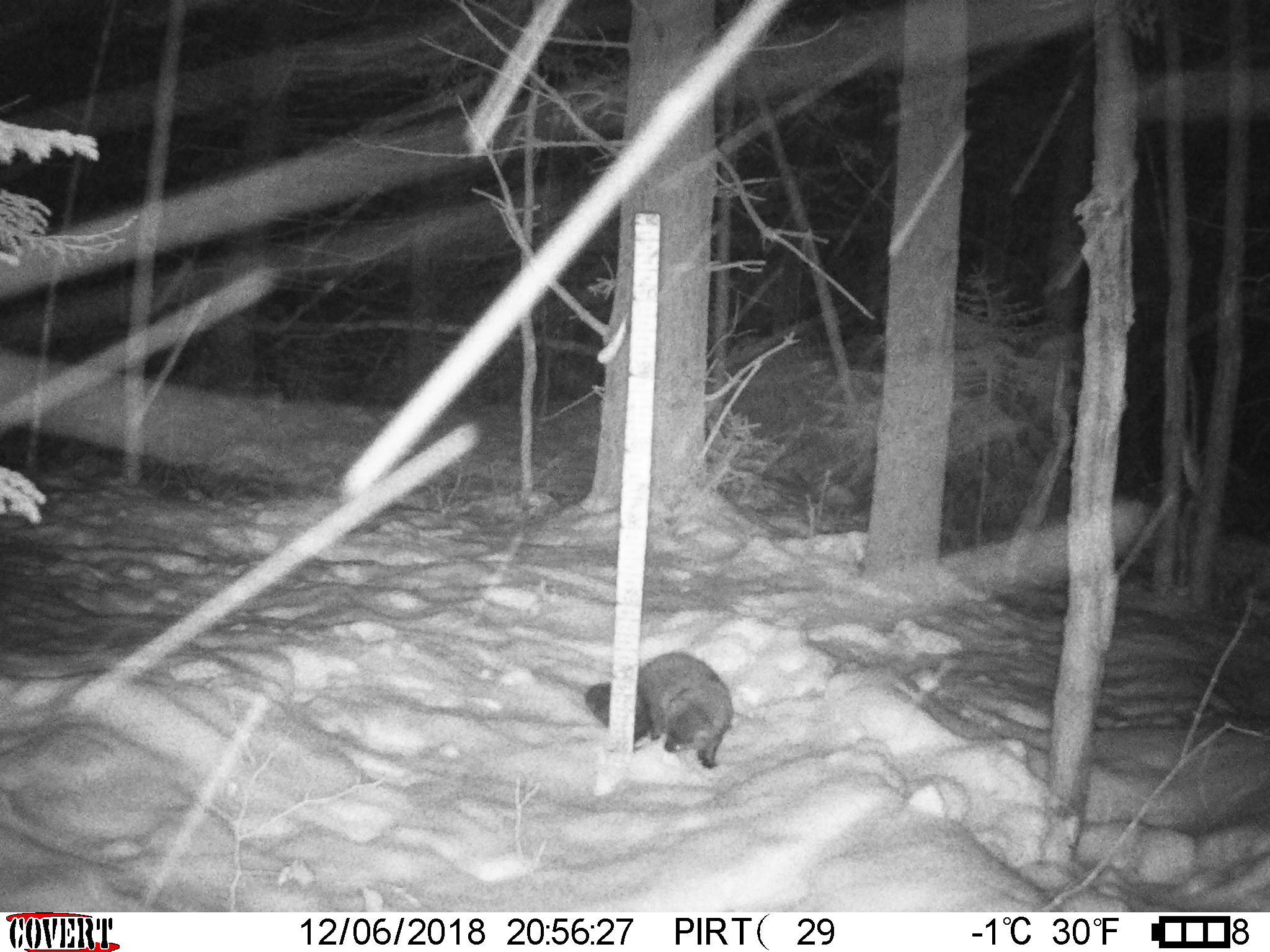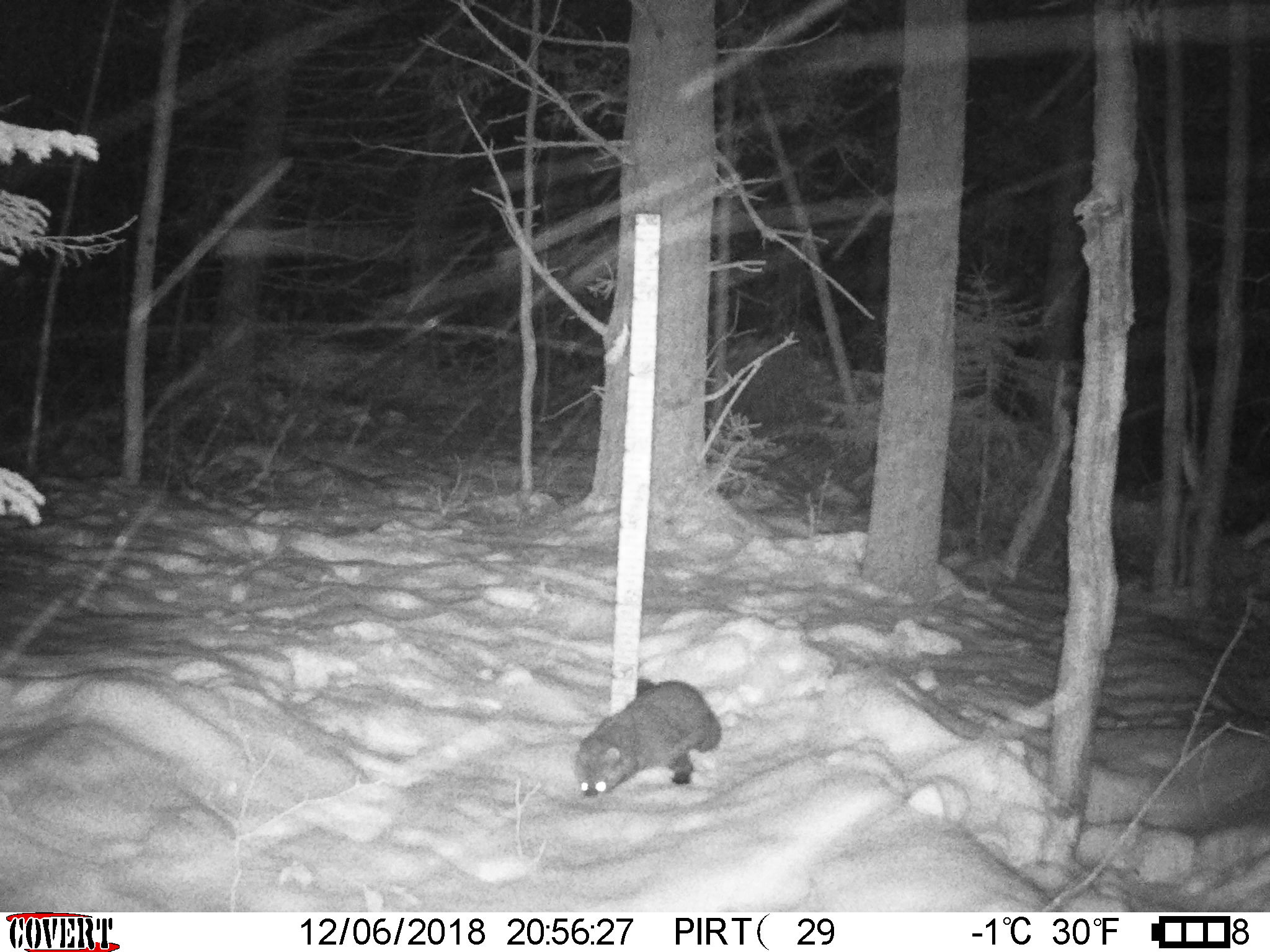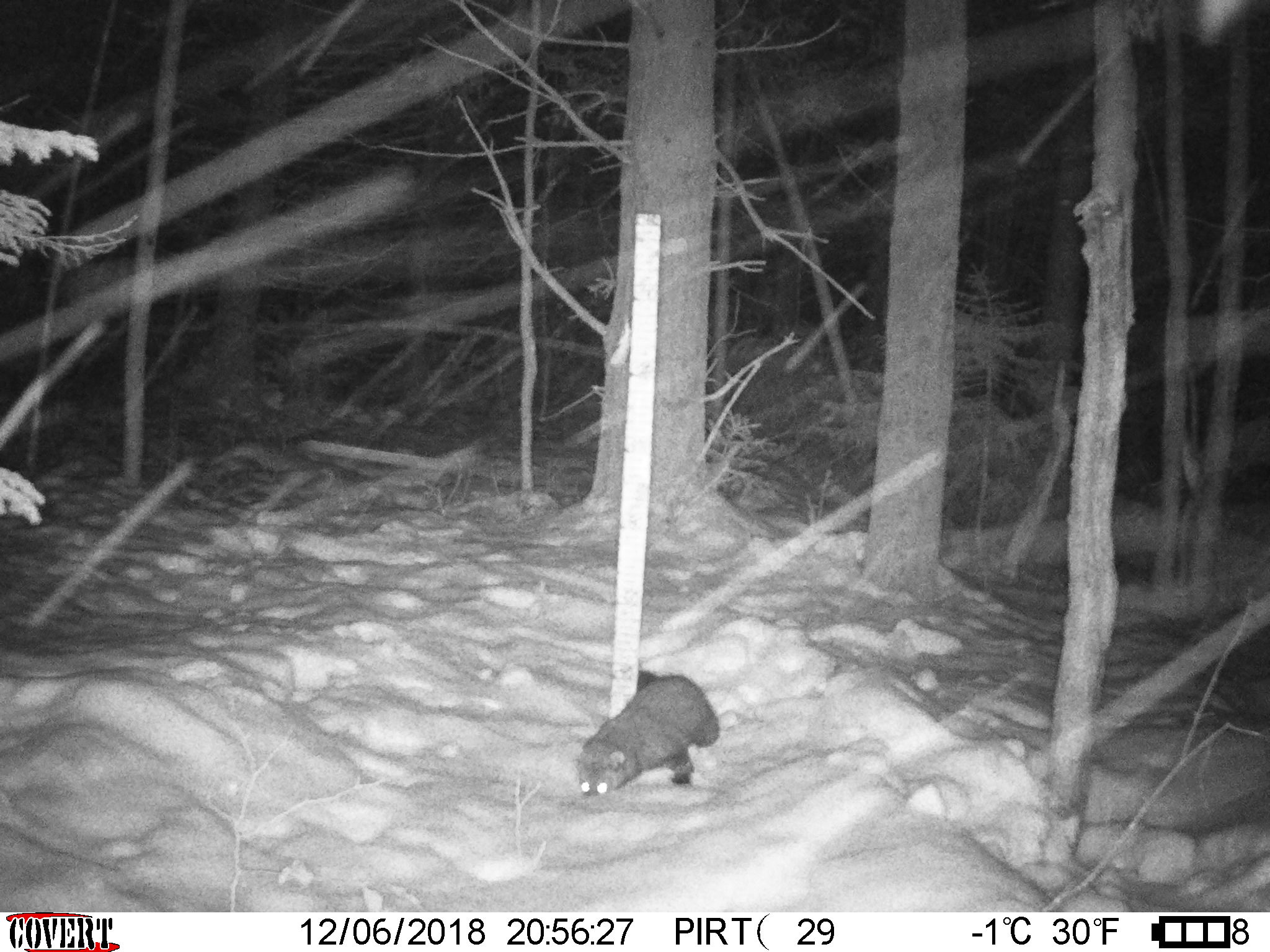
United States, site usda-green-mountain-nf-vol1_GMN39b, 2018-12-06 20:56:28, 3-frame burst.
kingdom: Animalia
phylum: Chordata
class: Mammalia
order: Carnivora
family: Mustelidae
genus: Pekania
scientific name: Pekania pennanti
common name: fisher